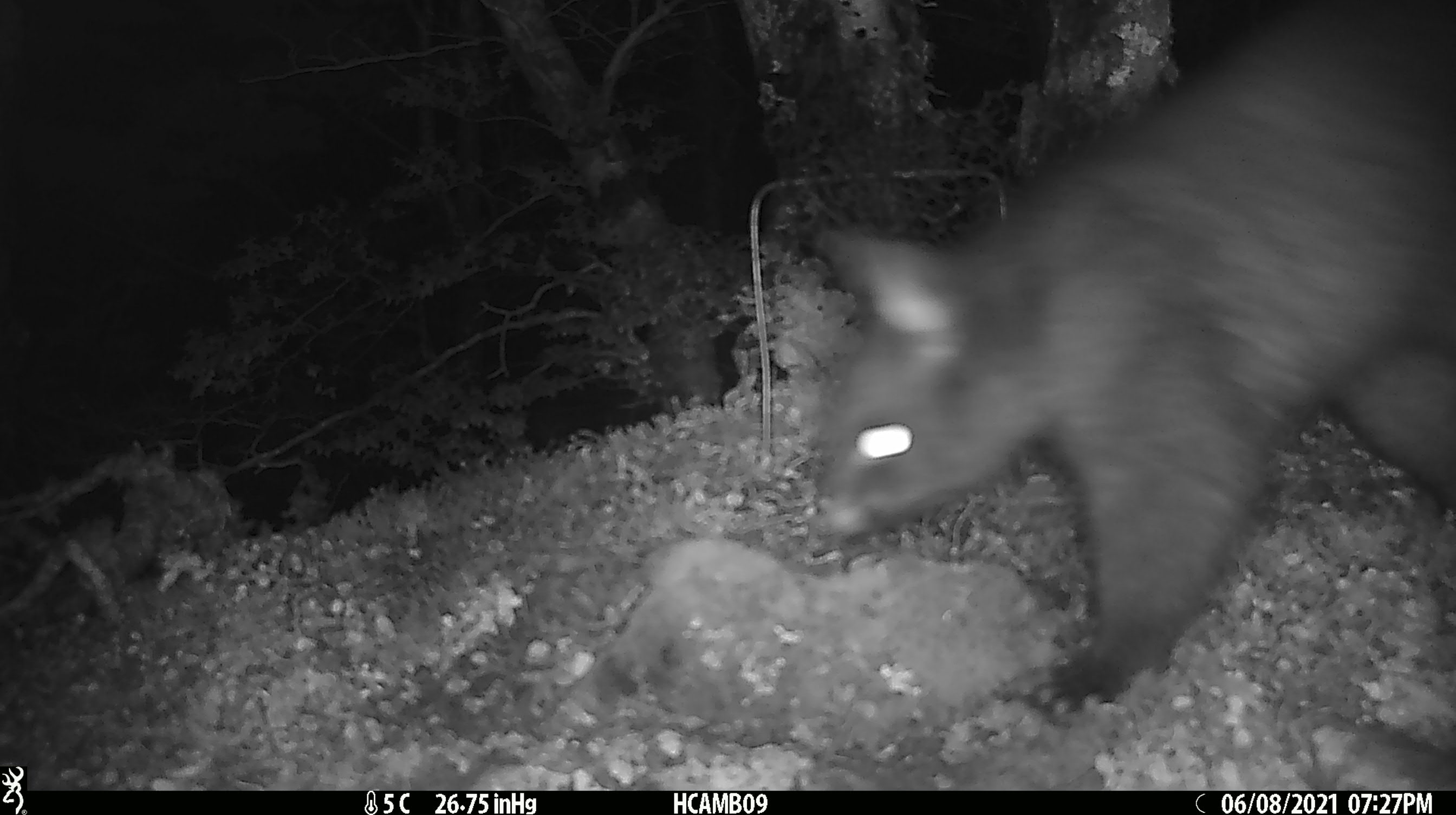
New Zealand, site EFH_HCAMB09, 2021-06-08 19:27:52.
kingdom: Animalia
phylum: Chordata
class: Mammalia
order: Diprotodontia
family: Phalangeridae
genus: Trichosurus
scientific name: Trichosurus vulpecula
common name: common brushtail possum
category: possum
Possum (common brushtail possum) (Trichosurus vulpecula).